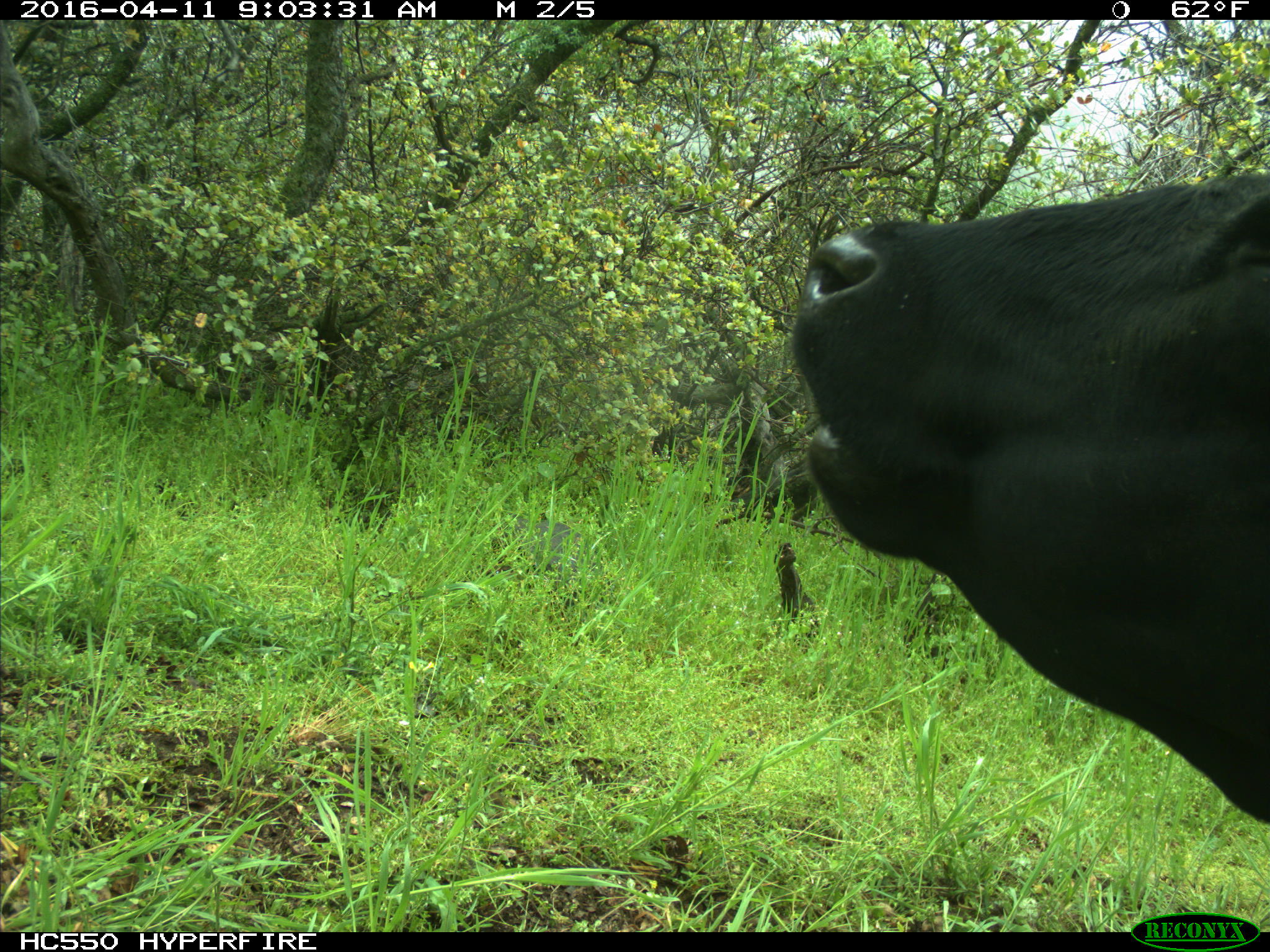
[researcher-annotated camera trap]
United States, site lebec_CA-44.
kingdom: Animalia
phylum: Chordata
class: Mammalia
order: Artiodactyla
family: Bovidae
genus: Bos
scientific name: Bos taurus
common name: domestic cow